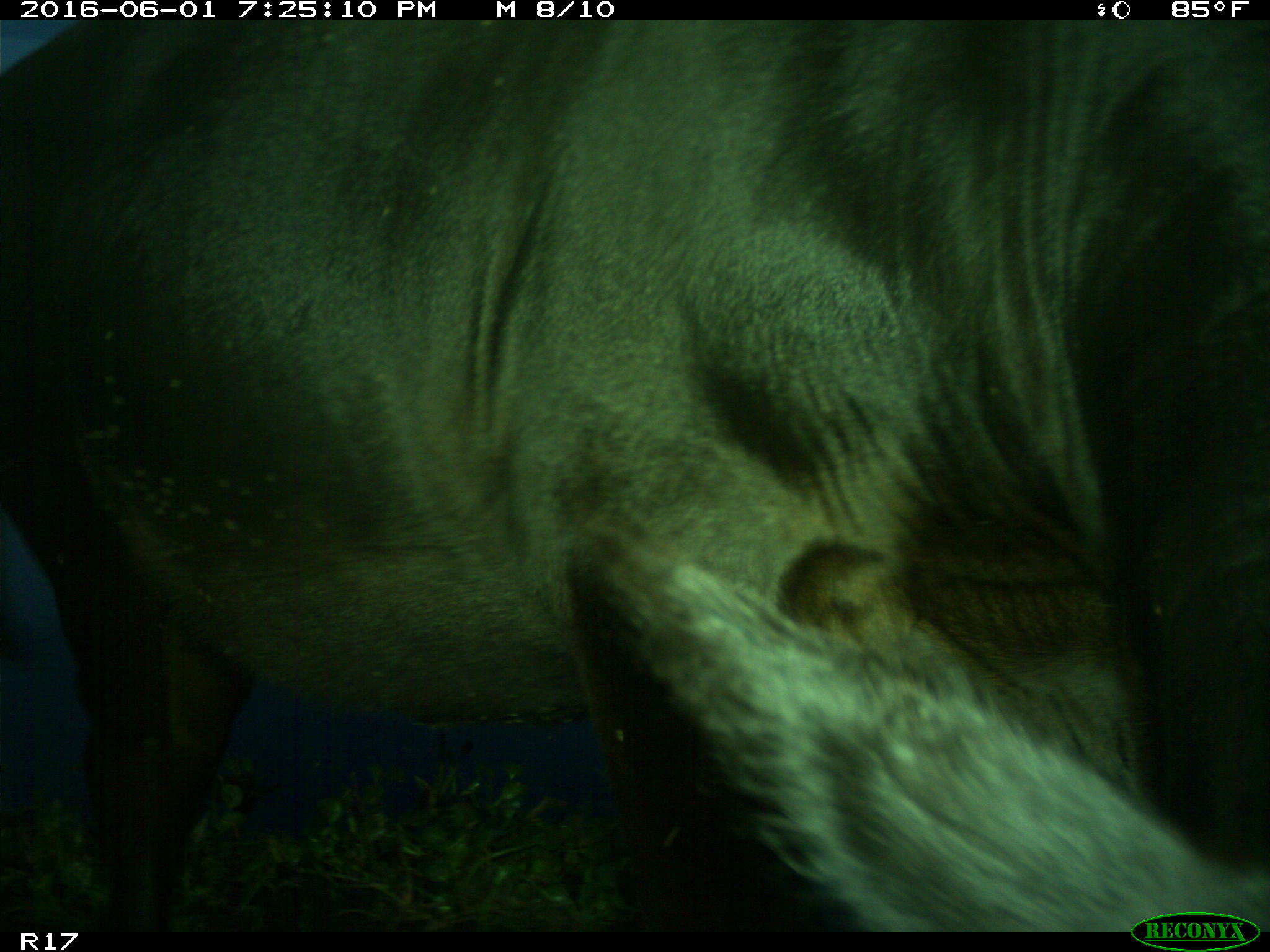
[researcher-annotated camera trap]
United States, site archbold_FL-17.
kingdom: Animalia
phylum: Chordata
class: Mammalia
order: Artiodactyla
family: Bovidae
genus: Bos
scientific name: Bos taurus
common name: domestic cow